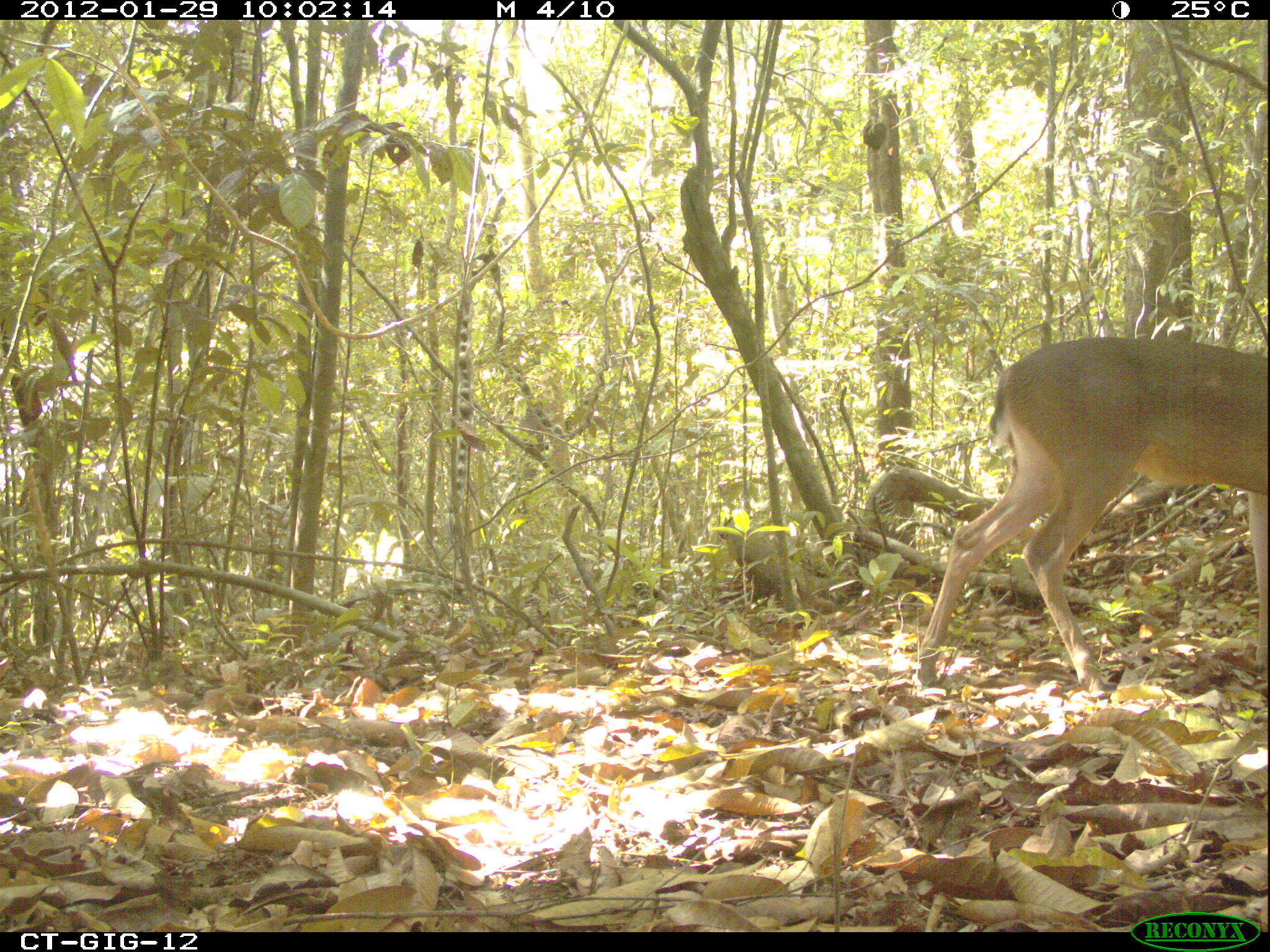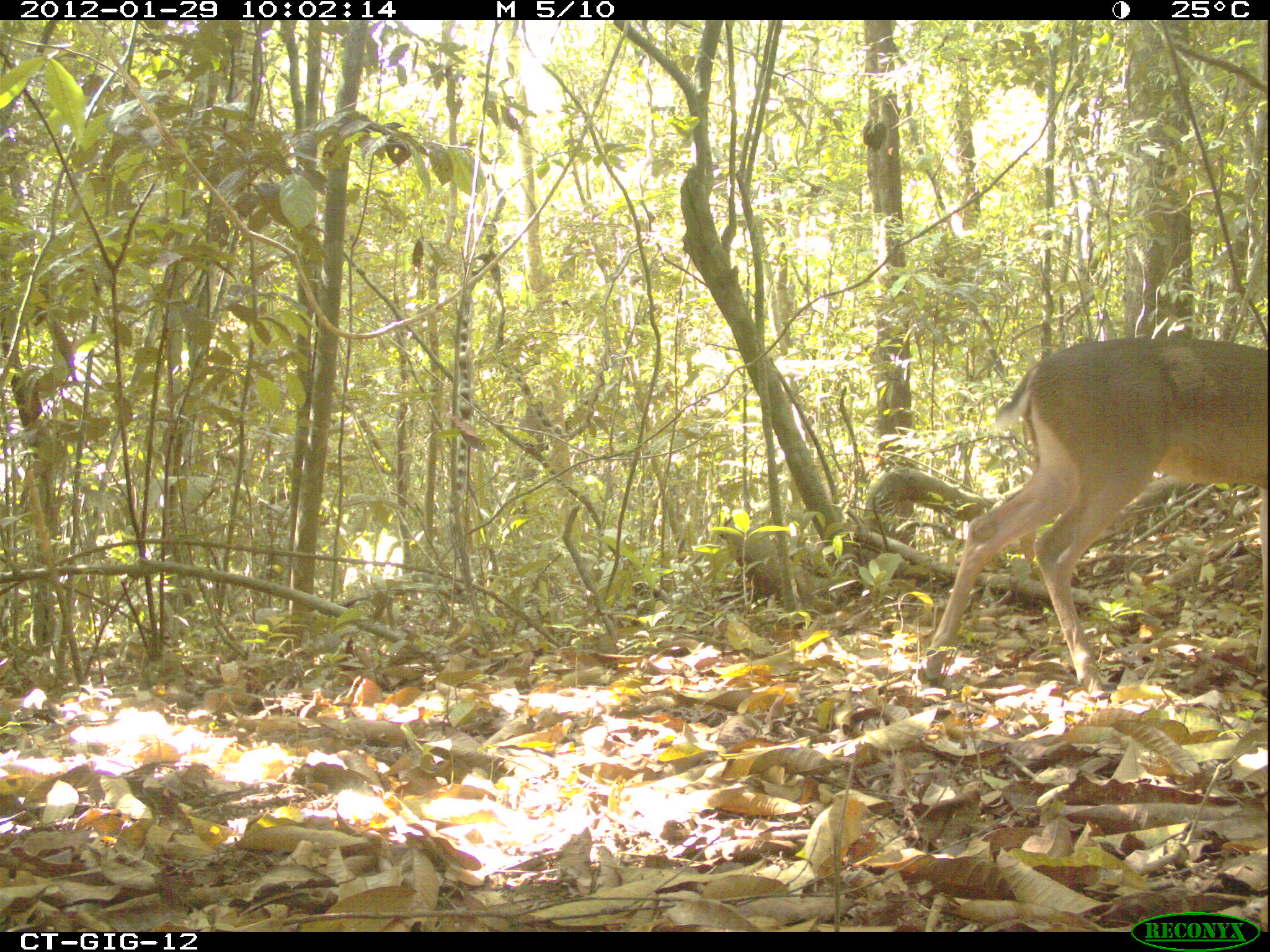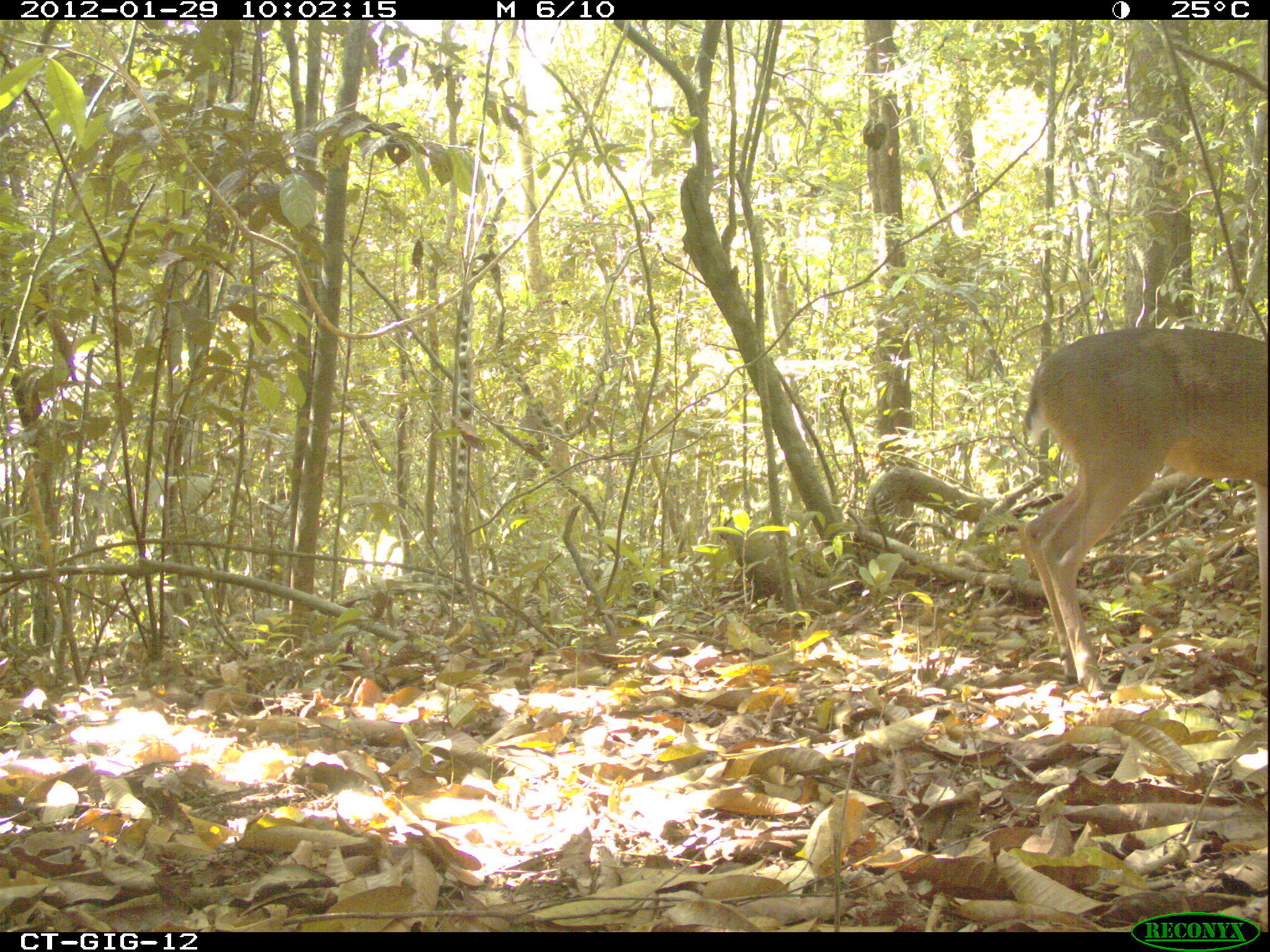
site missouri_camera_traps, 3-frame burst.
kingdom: Animalia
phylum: Chordata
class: Mammalia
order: Artiodactyla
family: Cervidae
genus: Odocoileus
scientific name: Odocoileus virginianus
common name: white-tailed deer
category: white tailed deer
White tailed deer (white-tailed deer) (Odocoileus virginianus). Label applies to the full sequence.